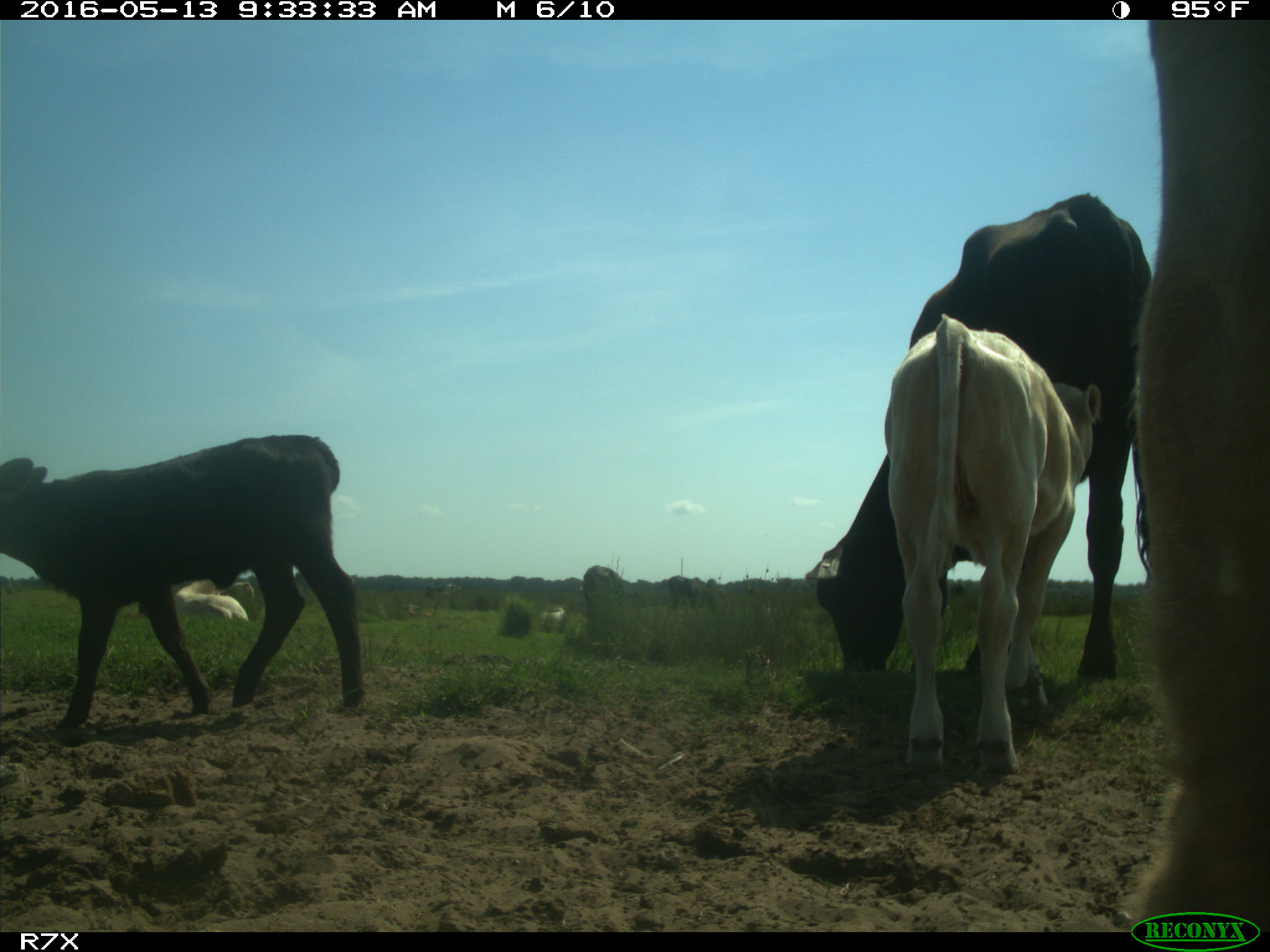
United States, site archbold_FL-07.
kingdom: Animalia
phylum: Chordata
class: Mammalia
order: Artiodactyla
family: Bovidae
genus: Bos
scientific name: Bos taurus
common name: domestic cow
Bos taurus (domestic cow).